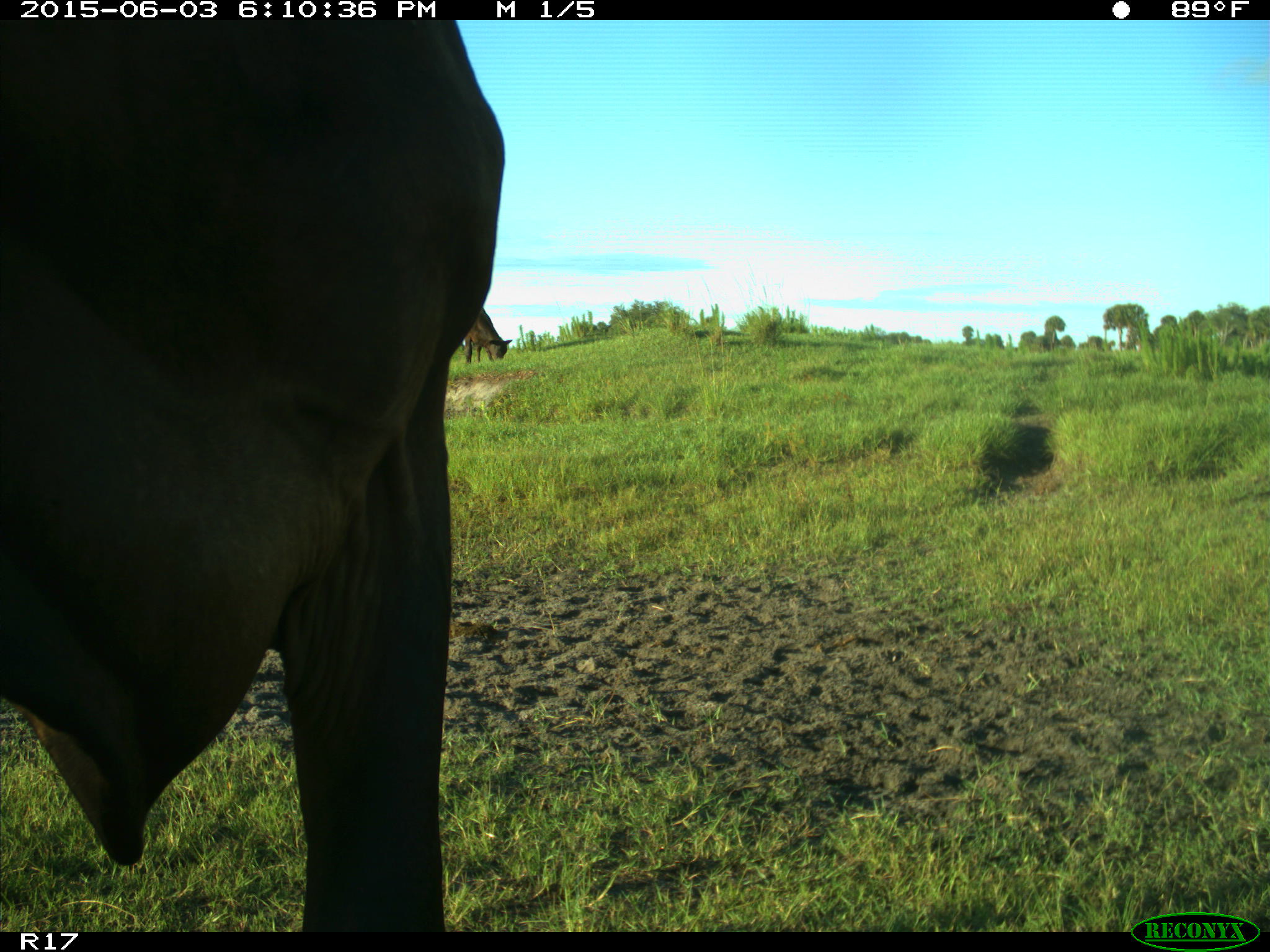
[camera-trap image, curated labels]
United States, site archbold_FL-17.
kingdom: Animalia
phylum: Chordata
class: Mammalia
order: Artiodactyla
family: Bovidae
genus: Bos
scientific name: Bos taurus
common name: domestic cow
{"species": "Bos taurus (domestic cow)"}